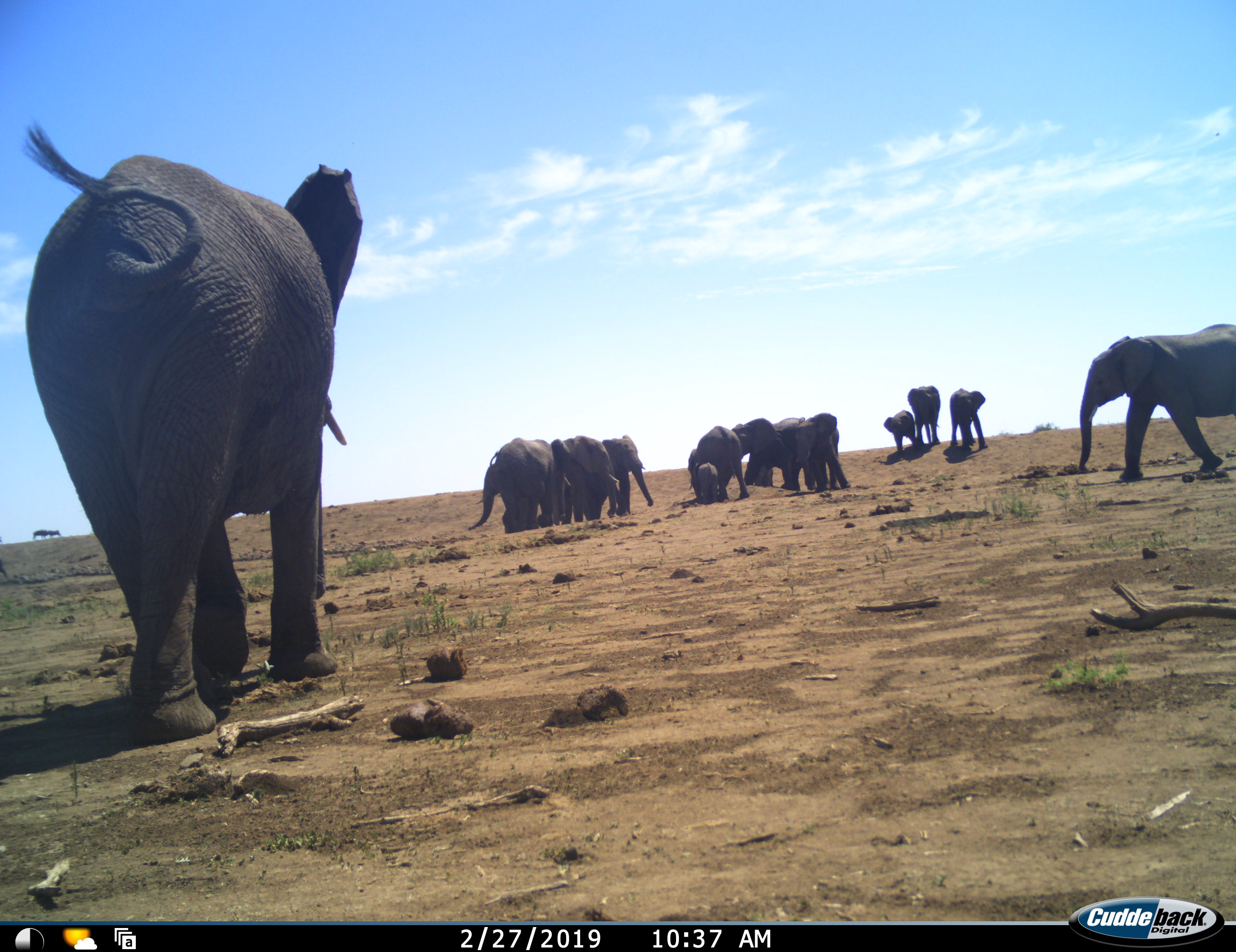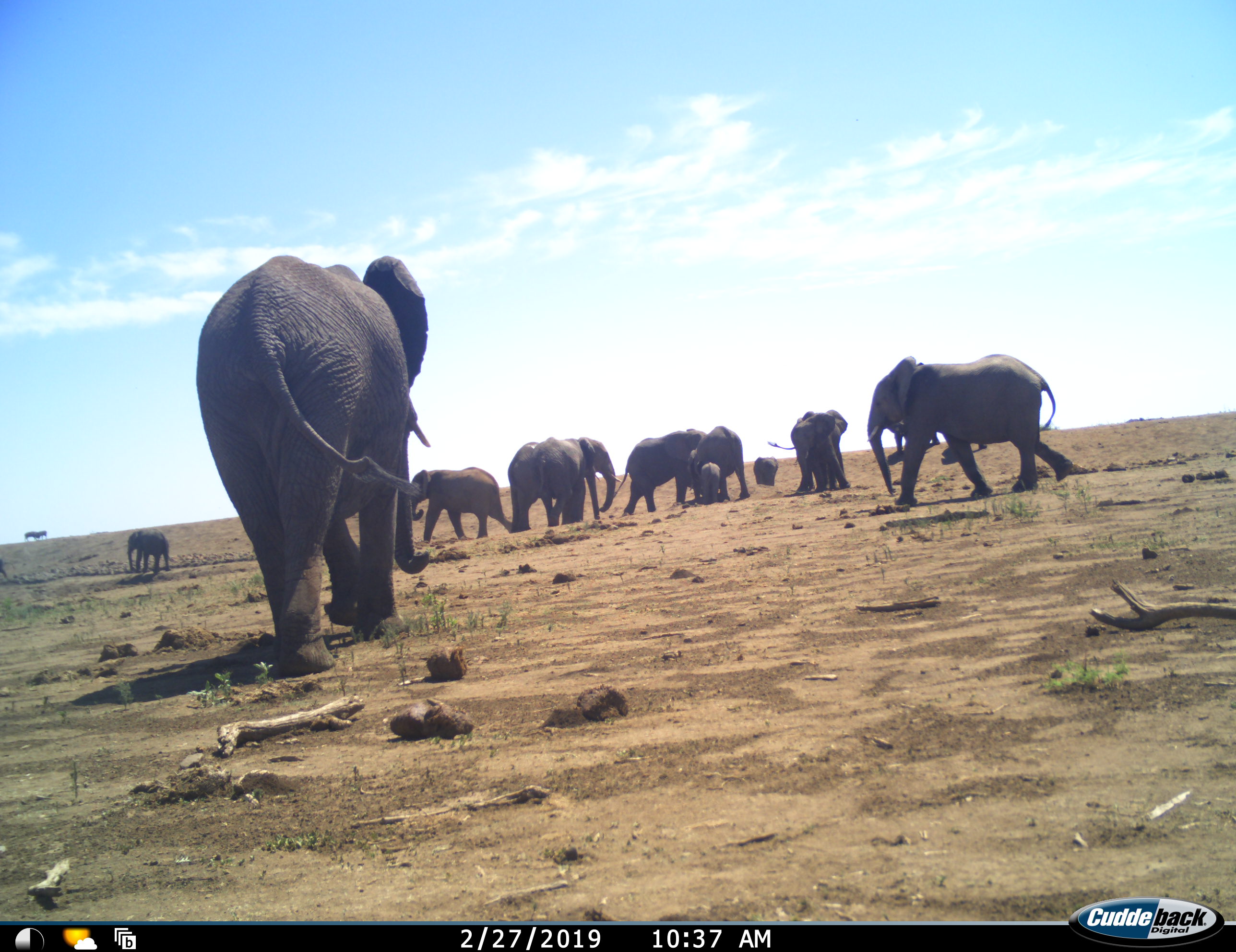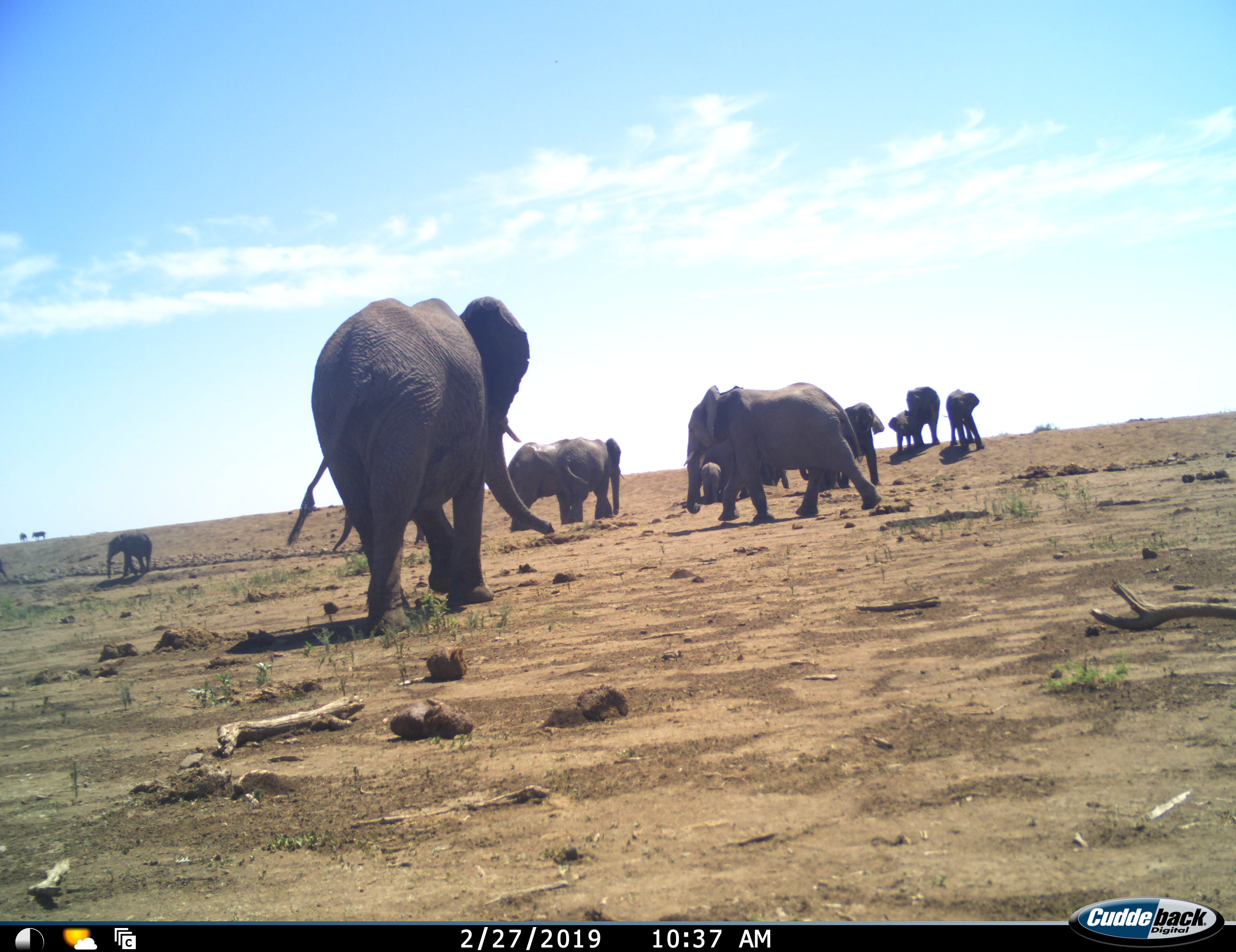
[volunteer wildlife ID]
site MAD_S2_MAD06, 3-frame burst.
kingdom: Animalia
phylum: Chordata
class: Mammalia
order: Proboscidea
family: Elephantidae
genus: Loxodonta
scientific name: Loxodonta africana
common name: african bush elephant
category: elephant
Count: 11-50.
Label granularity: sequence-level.